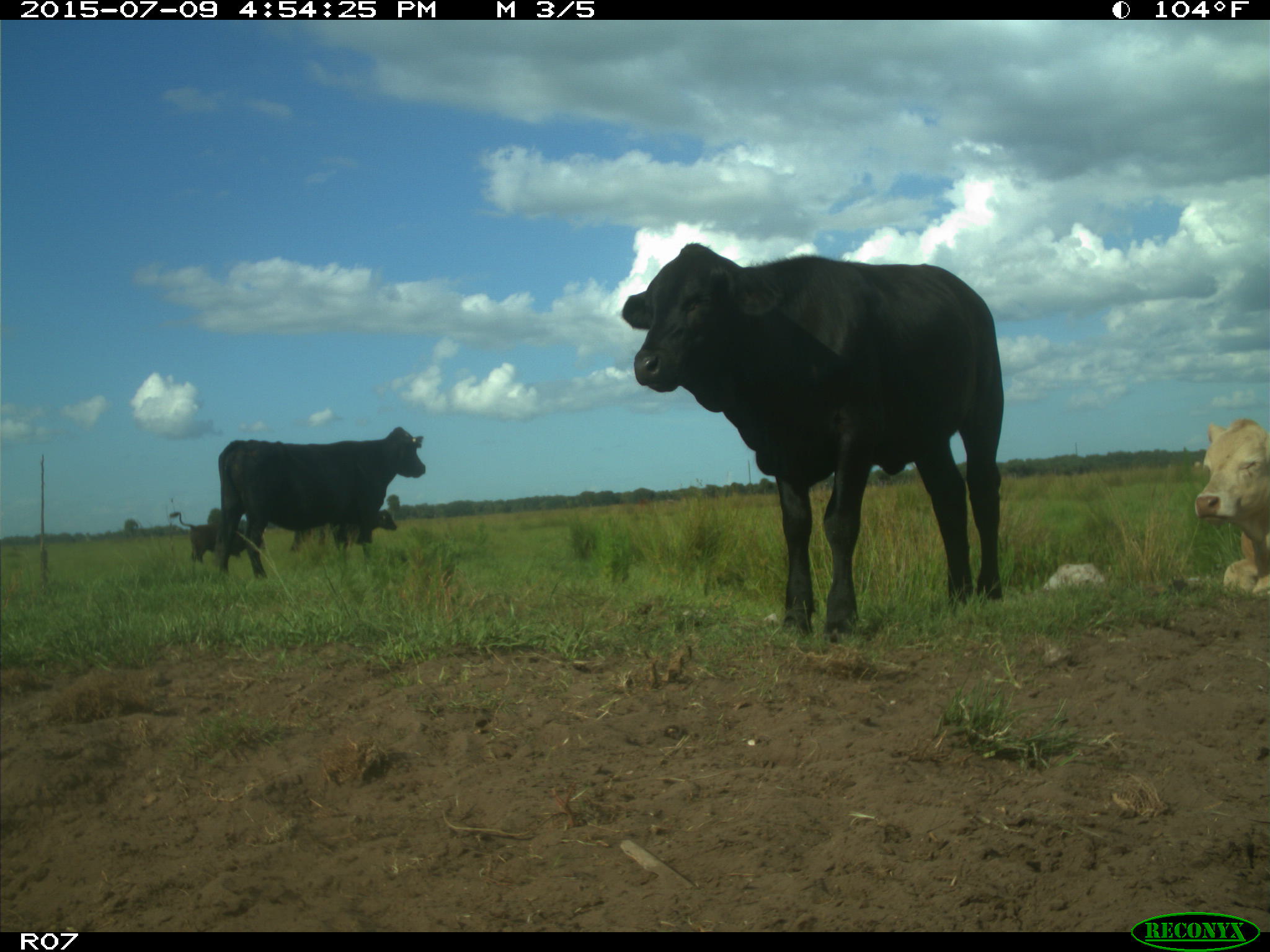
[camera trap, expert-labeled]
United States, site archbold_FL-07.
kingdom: Animalia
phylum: Chordata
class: Mammalia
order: Artiodactyla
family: Bovidae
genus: Bos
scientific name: Bos taurus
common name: domestic cow